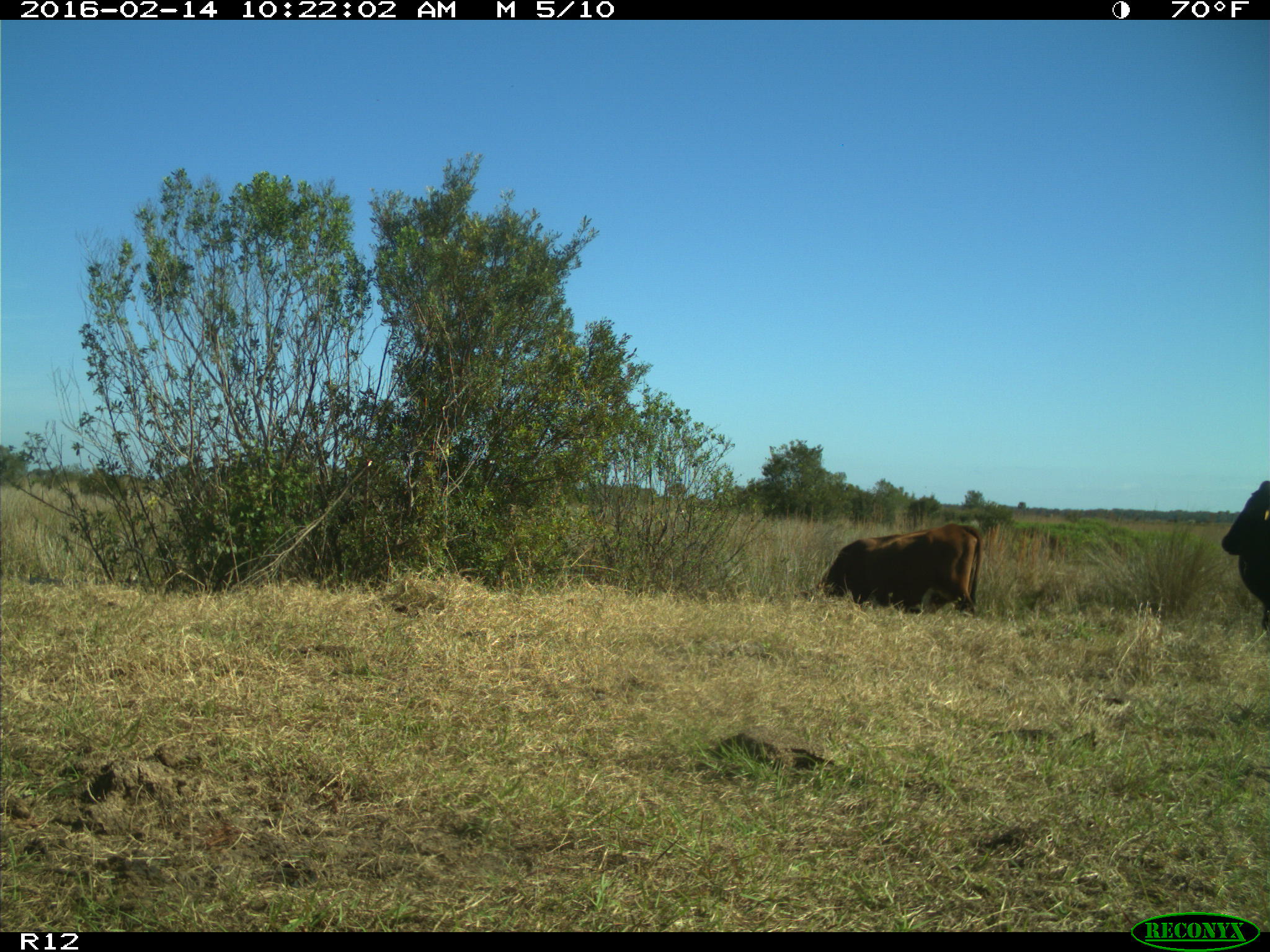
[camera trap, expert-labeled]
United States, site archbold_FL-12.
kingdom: Animalia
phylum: Chordata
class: Mammalia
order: Artiodactyla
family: Bovidae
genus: Bos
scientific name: Bos taurus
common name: domestic cow